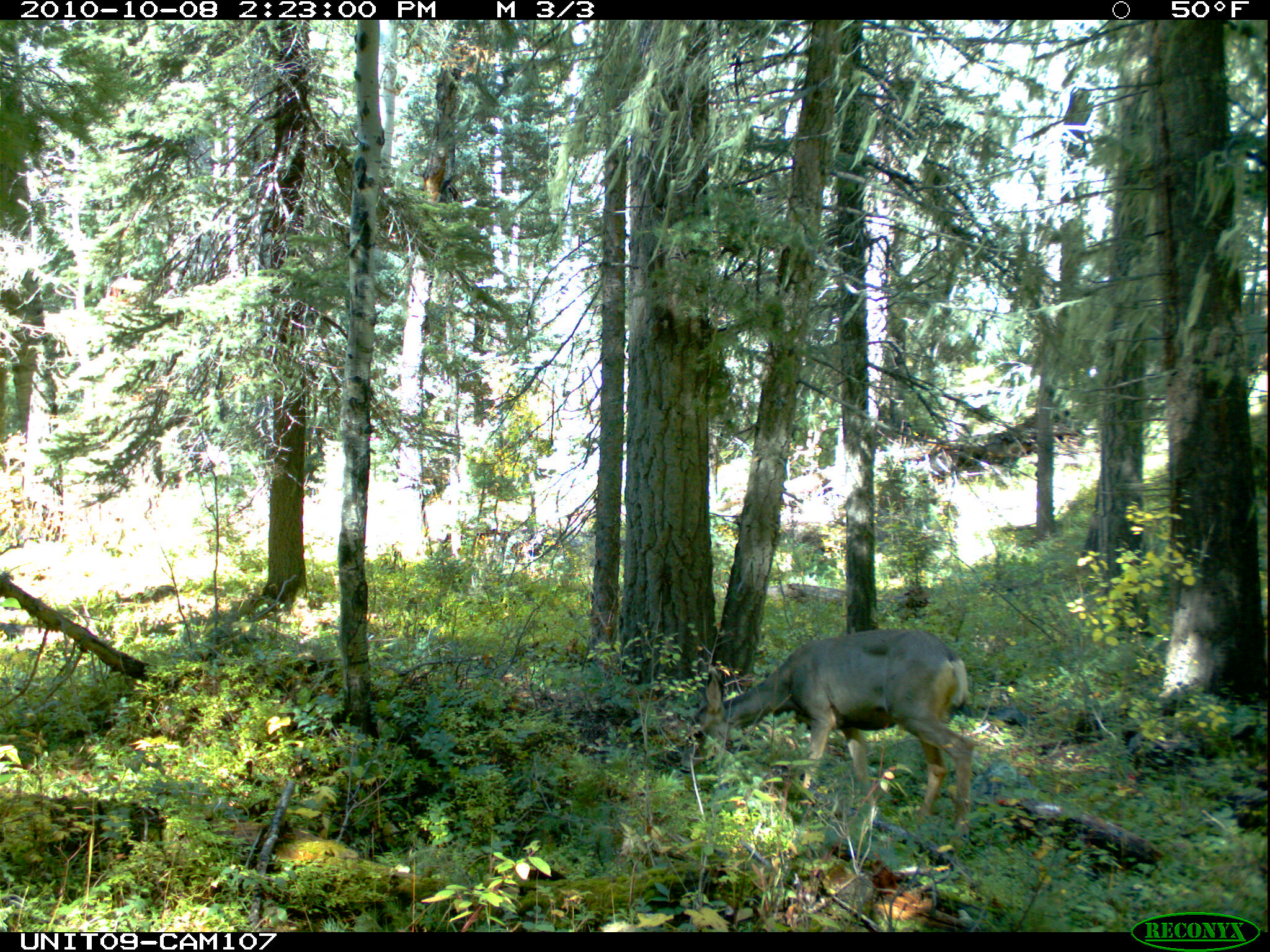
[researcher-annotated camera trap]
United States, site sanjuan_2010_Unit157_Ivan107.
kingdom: Animalia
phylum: Chordata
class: Mammalia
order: Artiodactyla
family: Cervidae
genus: Odocoileus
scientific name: Odocoileus hemionus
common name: mule deer